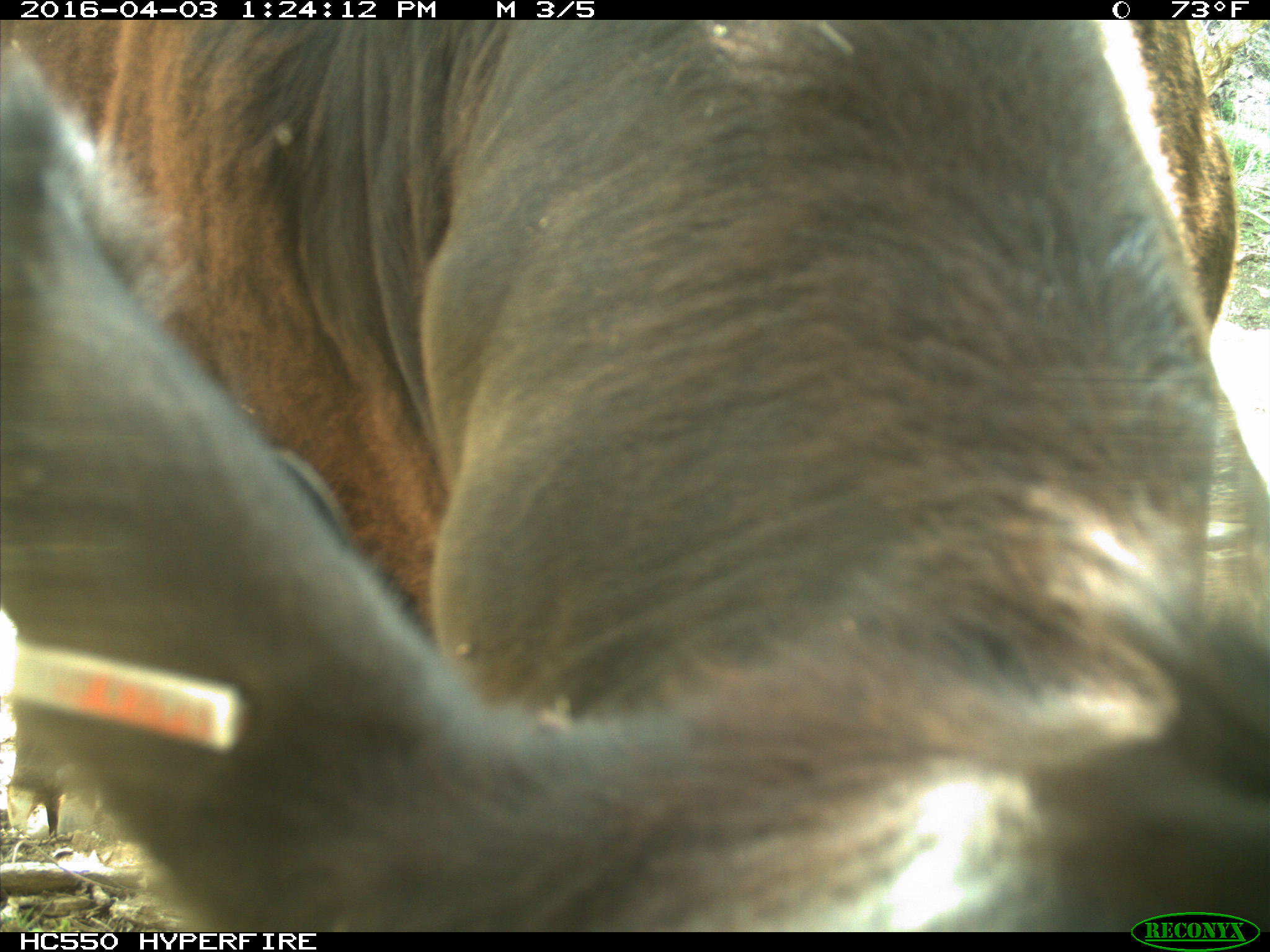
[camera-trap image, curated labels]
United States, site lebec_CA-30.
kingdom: Animalia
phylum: Chordata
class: Mammalia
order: Artiodactyla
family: Bovidae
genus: Bos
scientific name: Bos taurus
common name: domestic cow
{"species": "Bos taurus (domestic cow)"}